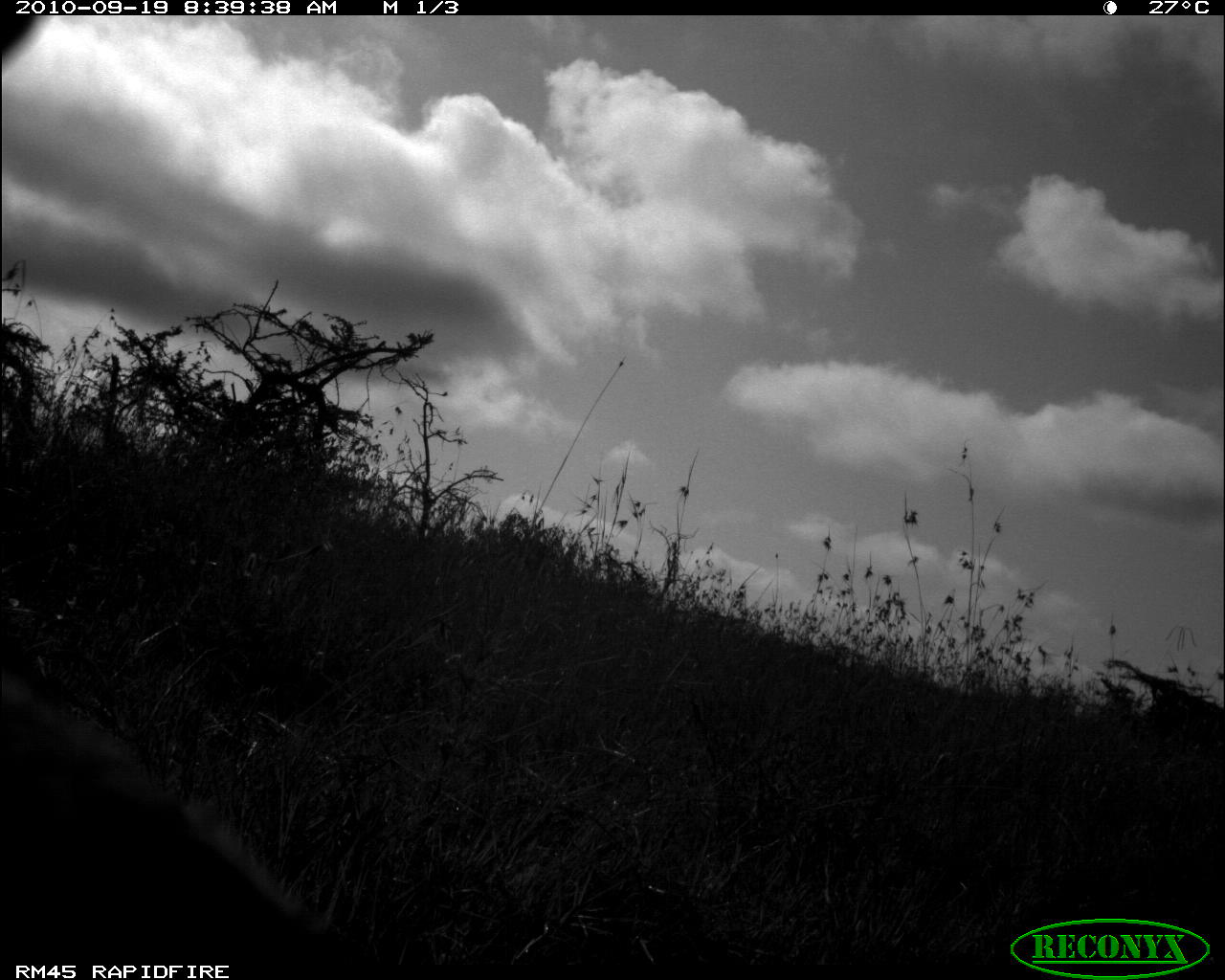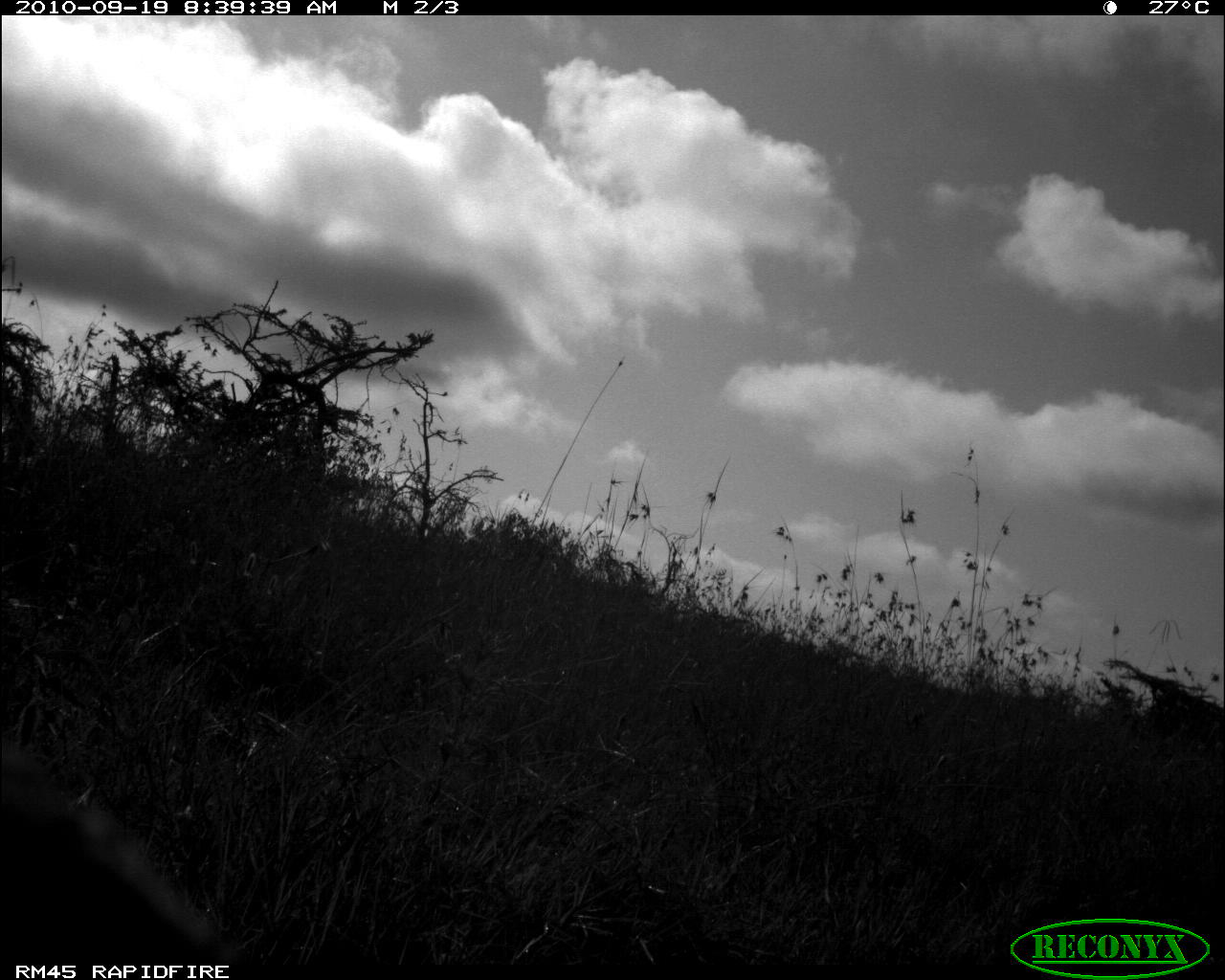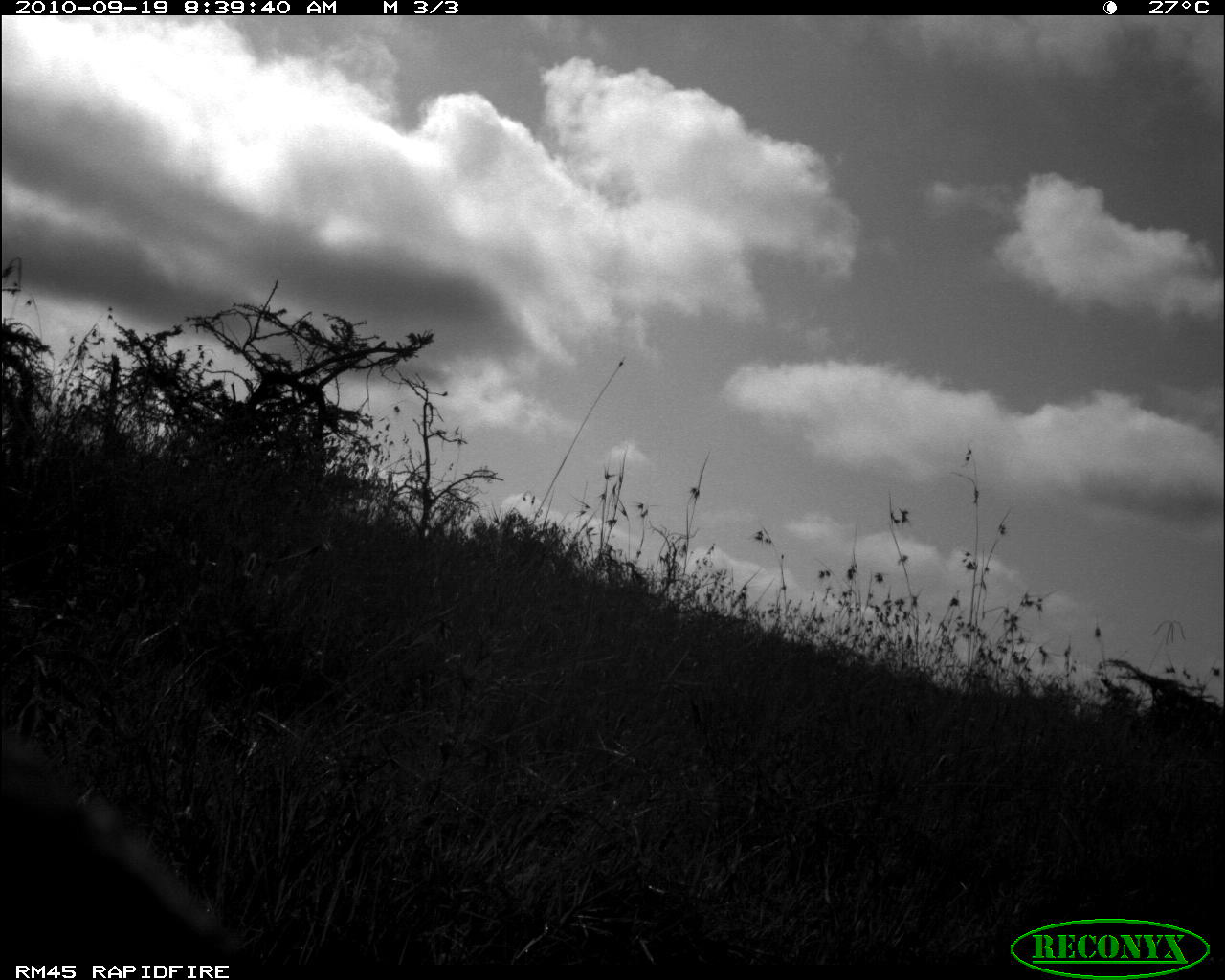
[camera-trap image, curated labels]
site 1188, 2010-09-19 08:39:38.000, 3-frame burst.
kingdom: Animalia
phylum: Chordata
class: Mammalia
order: Perissodactyla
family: Rhinocerotidae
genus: Ceratotherium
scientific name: Ceratotherium simum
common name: white rhinoceros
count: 1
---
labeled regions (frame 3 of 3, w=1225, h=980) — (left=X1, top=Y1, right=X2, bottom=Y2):
ceratotherium simum: (left=0, top=743, right=249, bottom=962)